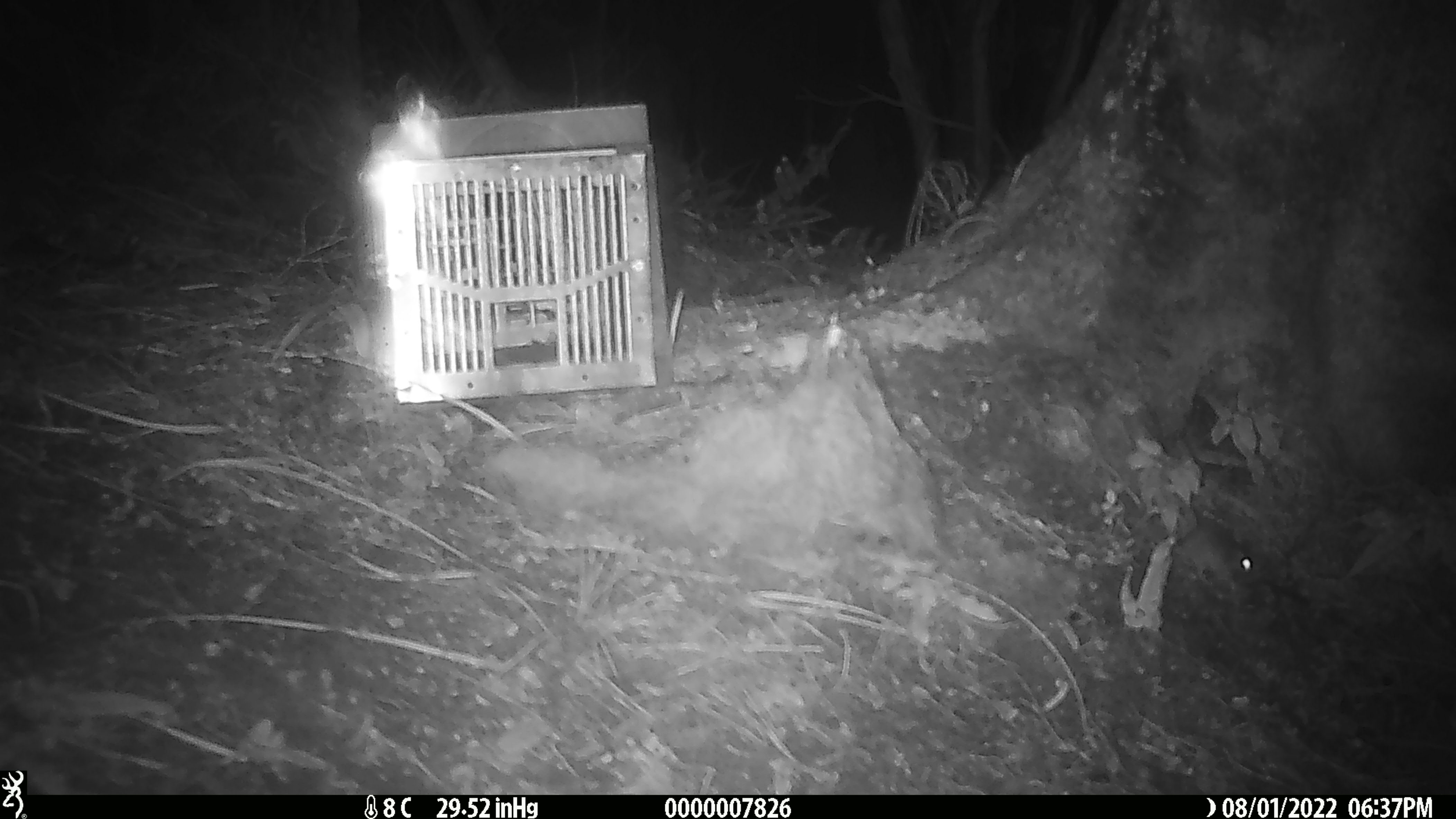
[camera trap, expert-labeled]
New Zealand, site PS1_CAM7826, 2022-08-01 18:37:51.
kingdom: Animalia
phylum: Chordata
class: Mammalia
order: Rodentia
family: Muridae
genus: Mus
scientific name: Mus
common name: mouse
Mouse (Mus).